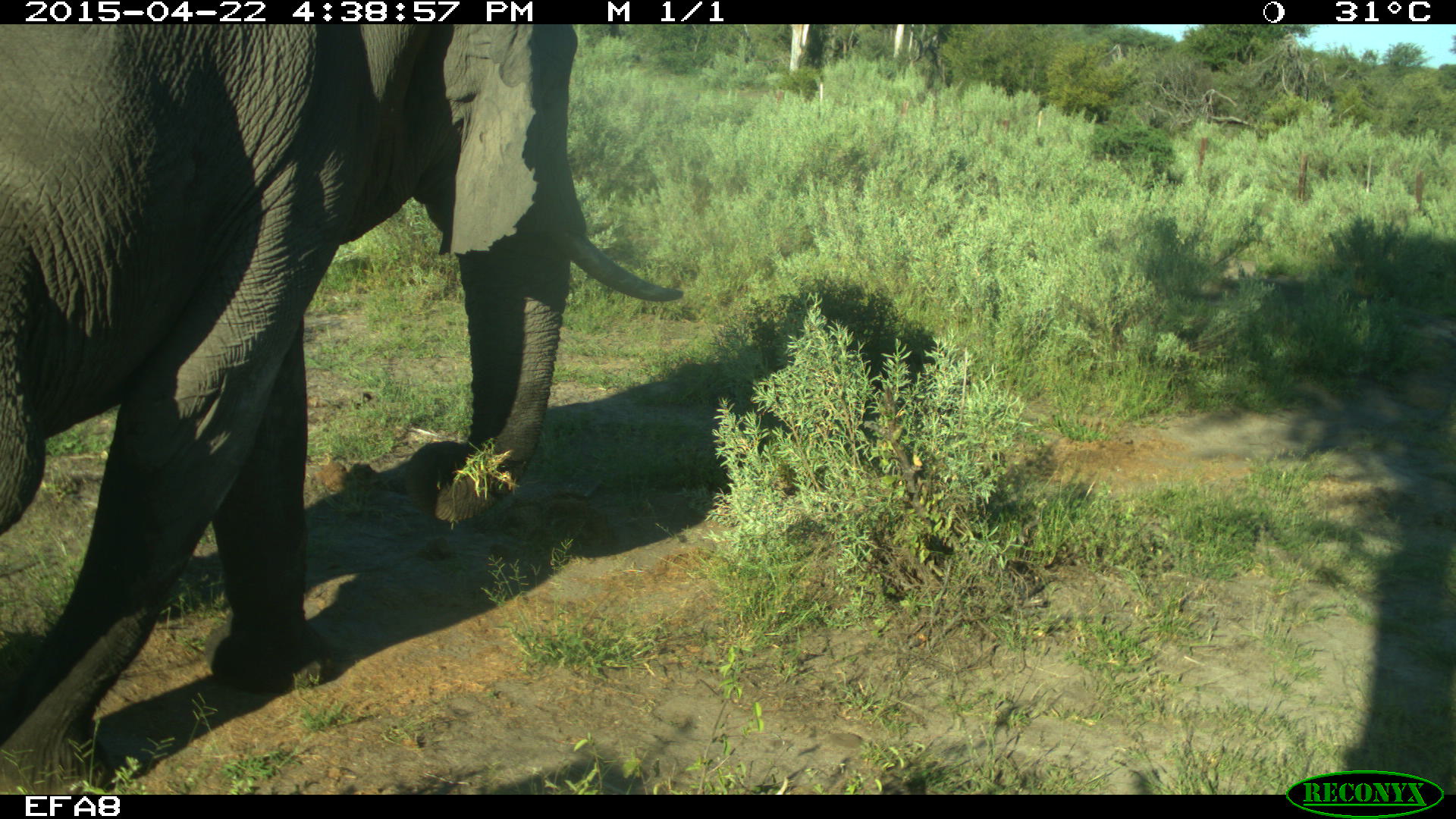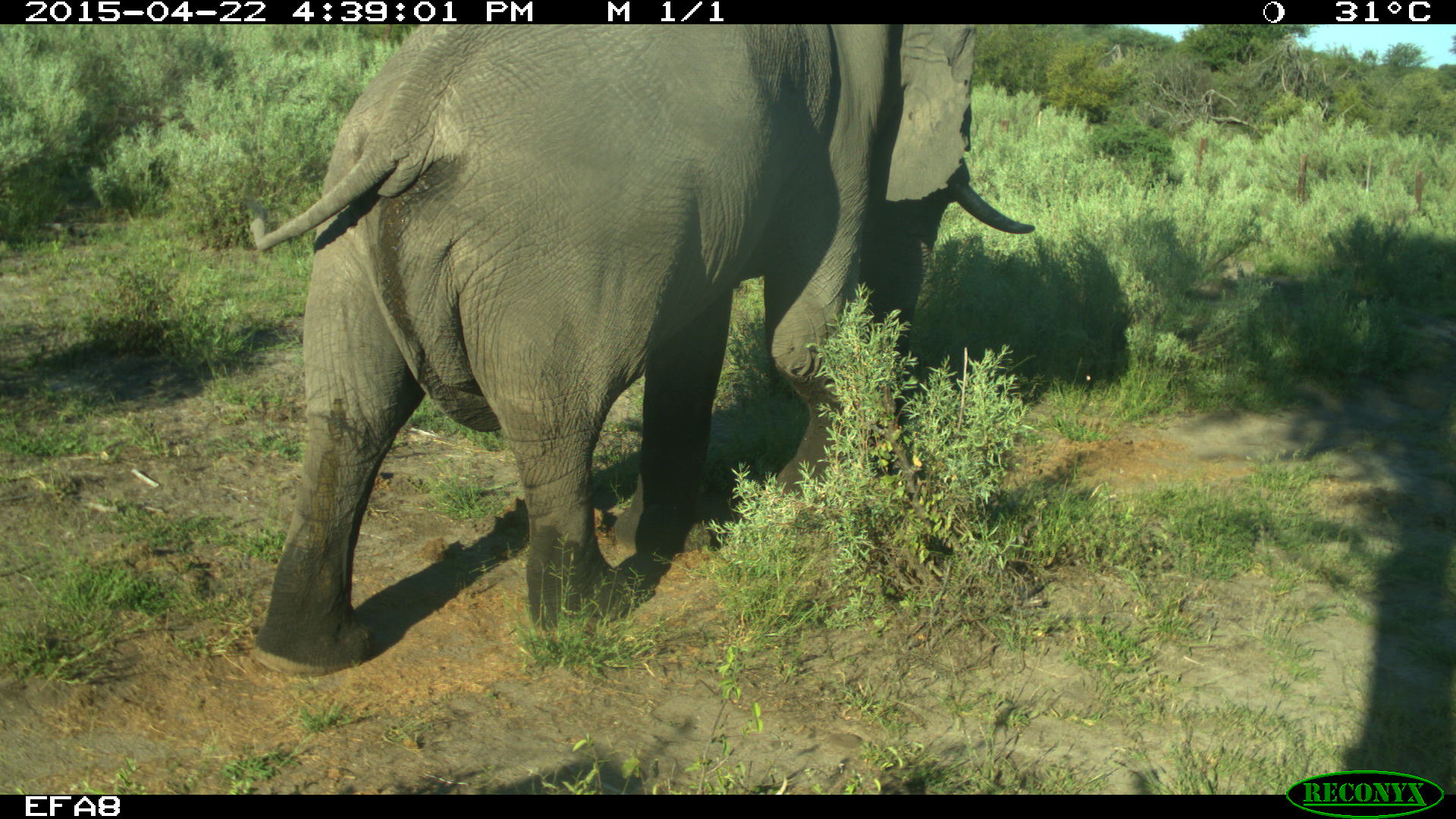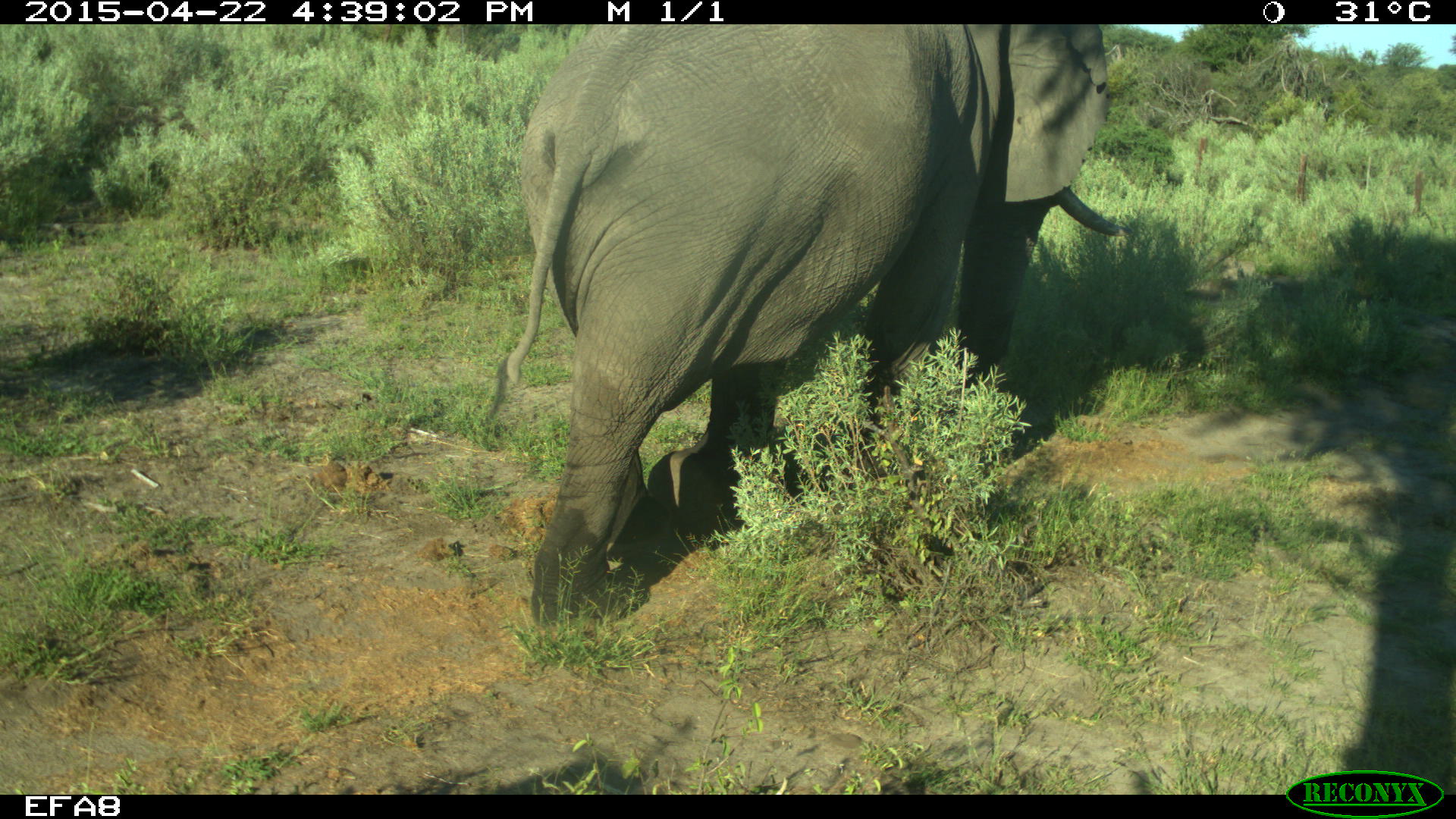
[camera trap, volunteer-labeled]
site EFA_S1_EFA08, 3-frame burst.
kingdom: Animalia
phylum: Chordata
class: Mammalia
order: Proboscidea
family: Elephantidae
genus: Loxodonta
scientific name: Loxodonta africana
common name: african bush elephant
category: elephant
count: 1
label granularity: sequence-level